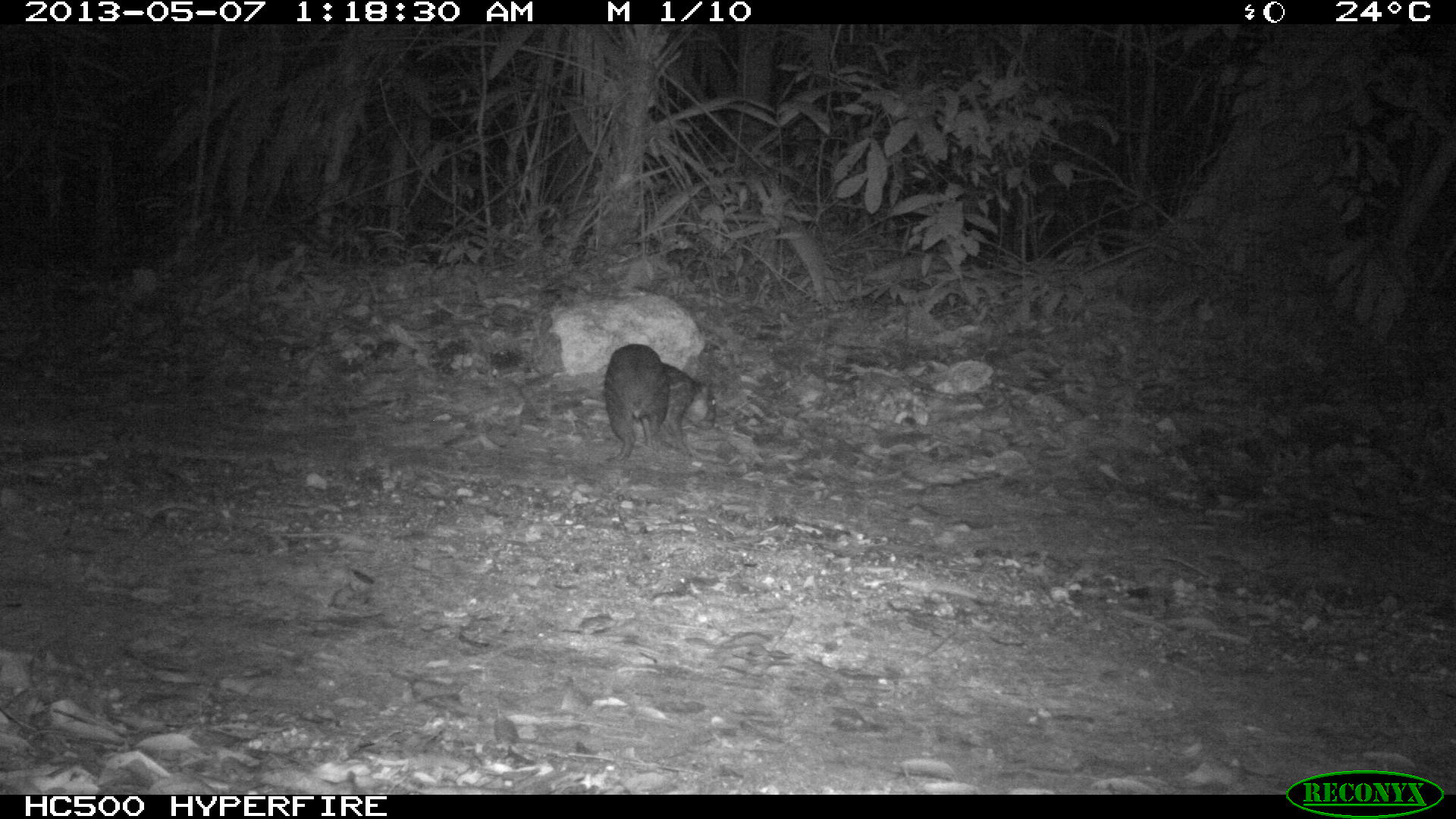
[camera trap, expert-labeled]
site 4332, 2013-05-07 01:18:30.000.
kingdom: Animalia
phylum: Chordata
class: Mammalia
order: Rodentia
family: Cuniculidae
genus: Cuniculus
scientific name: Cuniculus paca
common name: lowland paca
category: agouti paca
Agouti paca (lowland paca) (Cuniculus paca), count 1.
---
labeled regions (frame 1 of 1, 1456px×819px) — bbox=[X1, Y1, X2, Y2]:
agouti paca: bbox=[604, 342, 667, 465]; bbox=[665, 362, 716, 459]